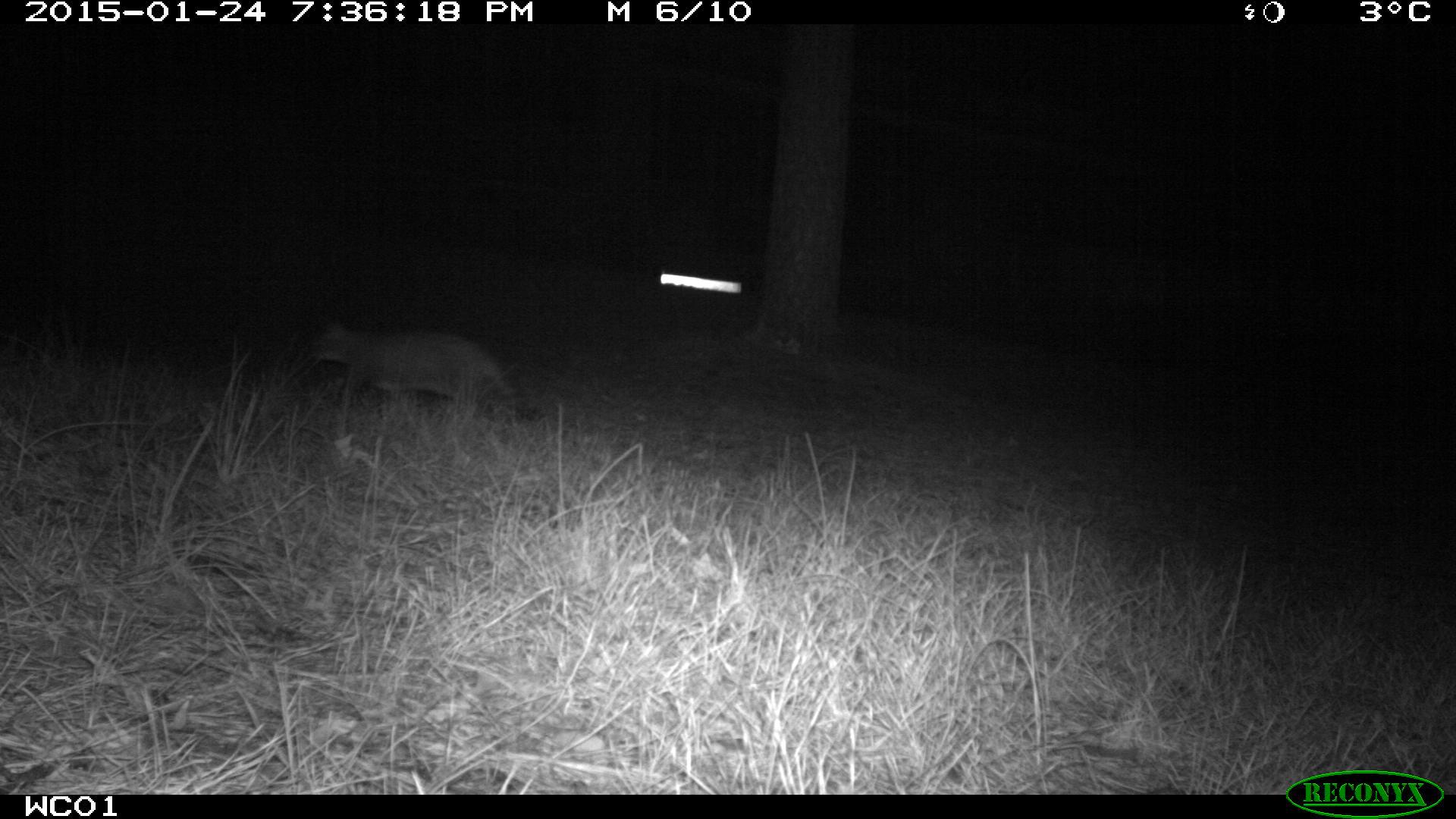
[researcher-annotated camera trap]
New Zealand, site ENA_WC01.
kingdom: Animalia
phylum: Chordata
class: Mammalia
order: Carnivora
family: Felidae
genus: Felis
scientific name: Felis catus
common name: domestic cat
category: cat